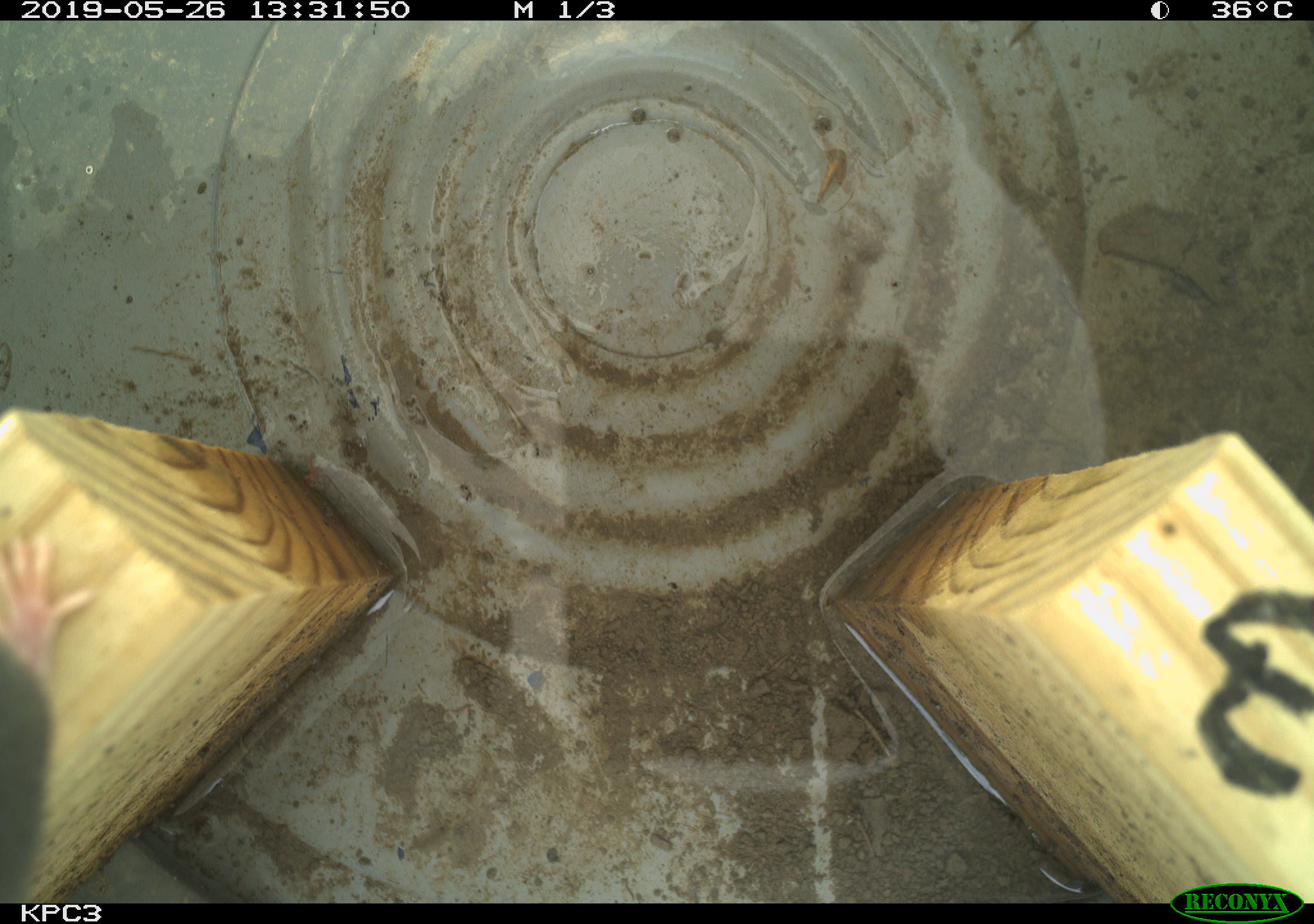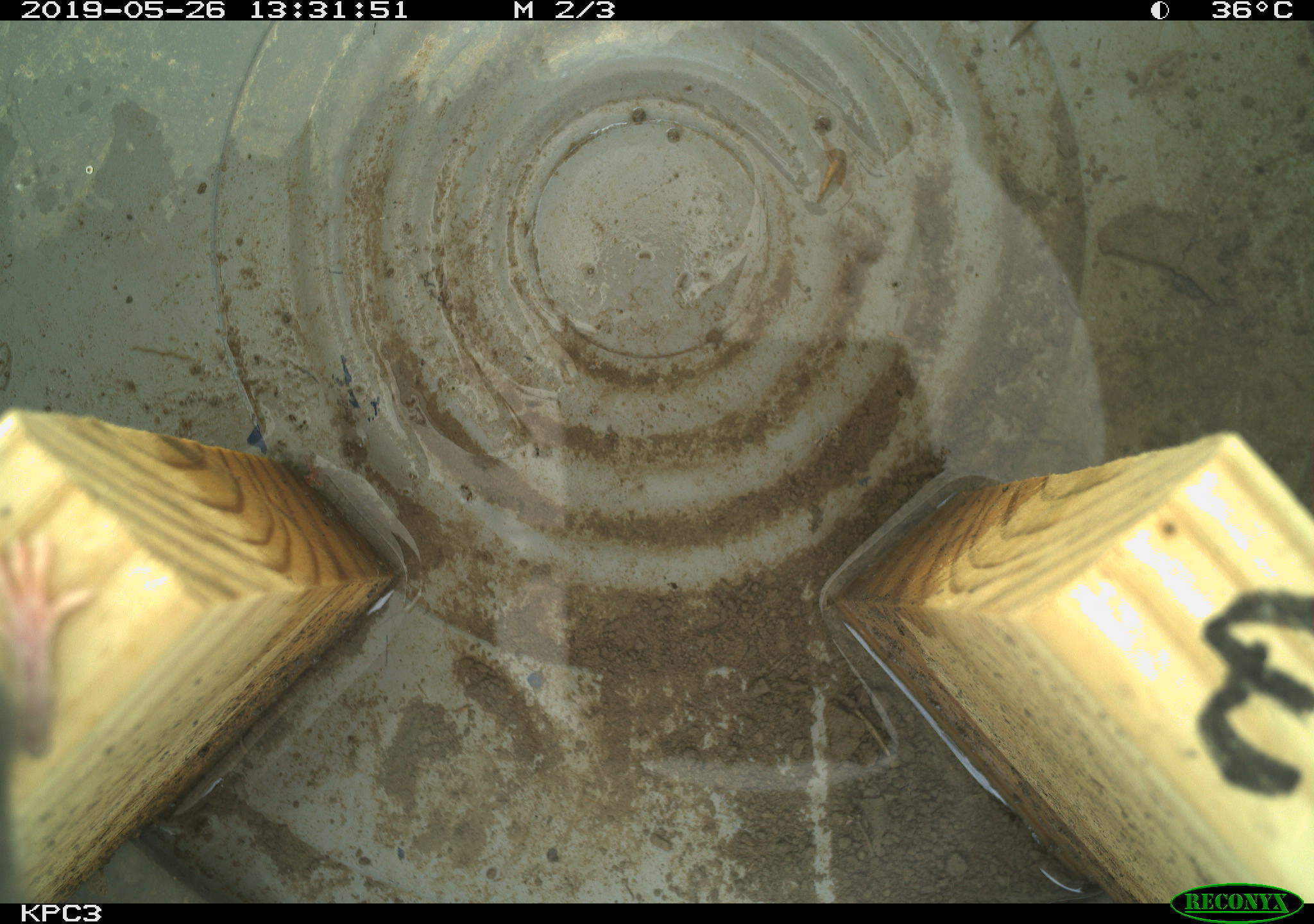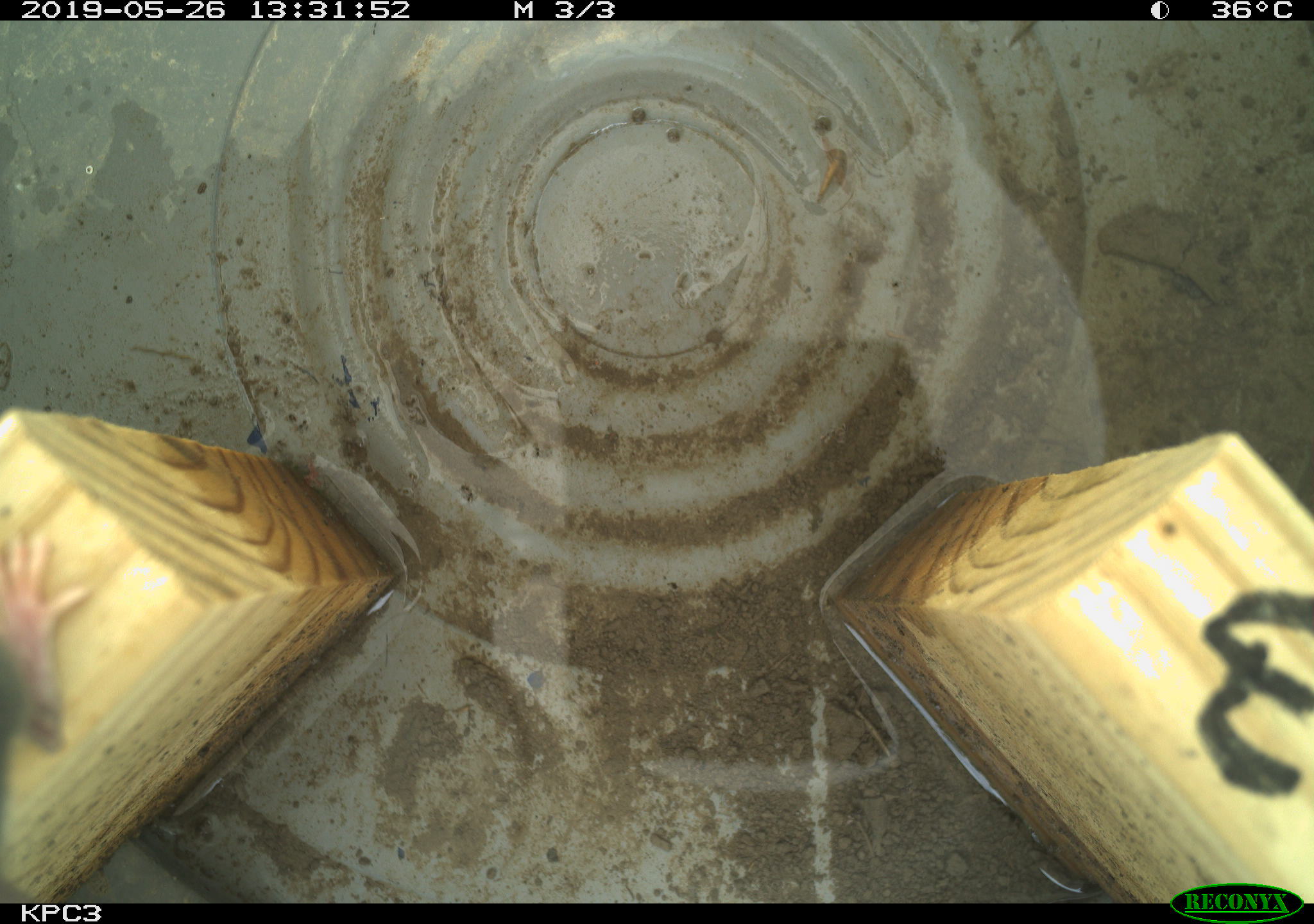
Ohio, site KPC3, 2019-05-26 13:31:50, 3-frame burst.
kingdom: Animalia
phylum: Chordata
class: Mammalia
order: Rodentia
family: Cricetidae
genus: Peromyscus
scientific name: Peromyscus leucopus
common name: white-footed mouse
White-footed mouse (Peromyscus leucopus).